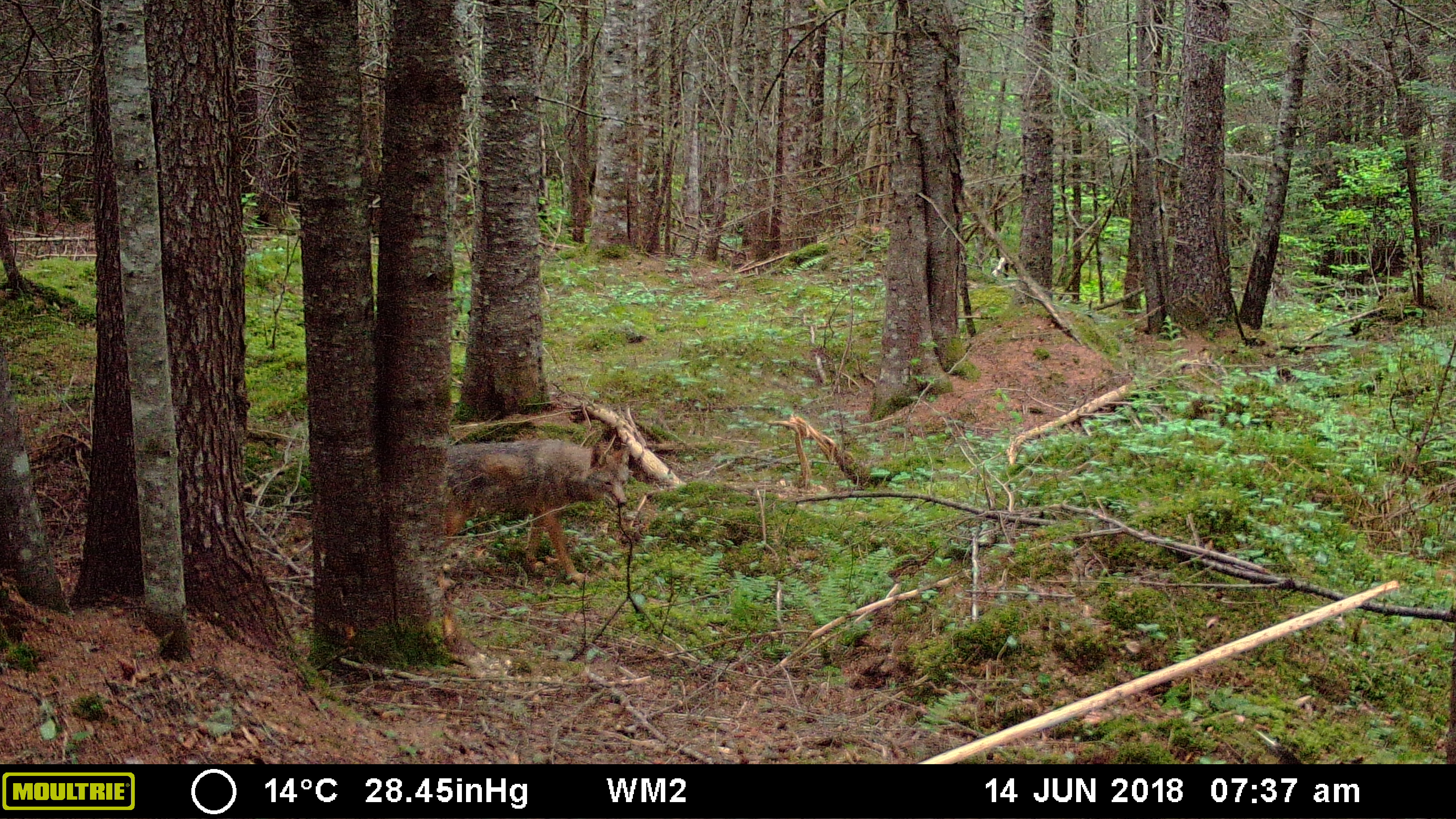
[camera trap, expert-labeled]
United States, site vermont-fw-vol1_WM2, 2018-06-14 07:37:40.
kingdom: Animalia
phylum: Chordata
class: Mammalia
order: Carnivora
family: Canidae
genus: Canis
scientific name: Canis latrans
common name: coyote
Coyote (Canis latrans).